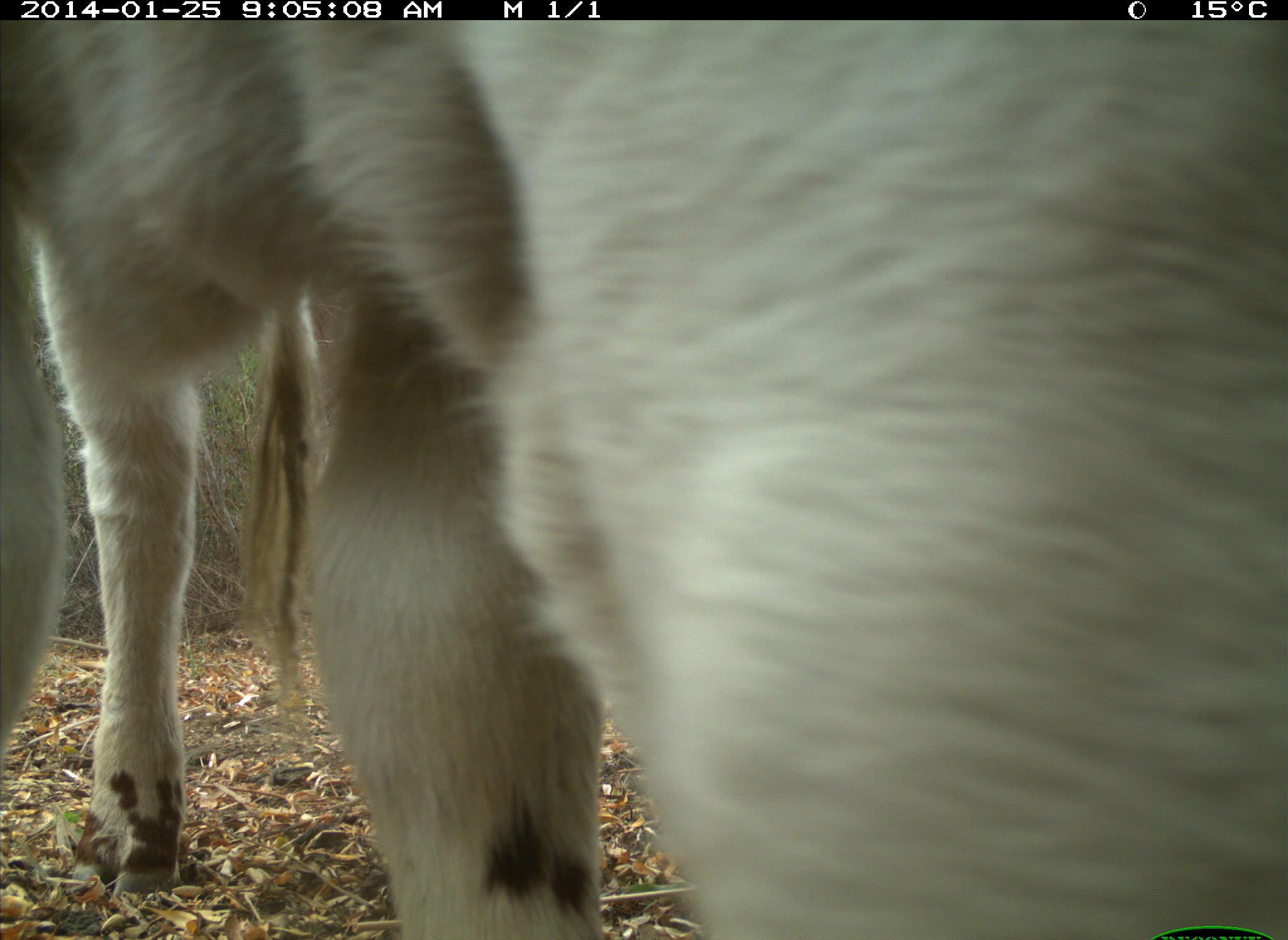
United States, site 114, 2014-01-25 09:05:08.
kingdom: Animalia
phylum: Chordata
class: Mammalia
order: Artiodactyla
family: Bovidae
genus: Bos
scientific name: Bos taurus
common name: cow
Cow (Bos taurus).